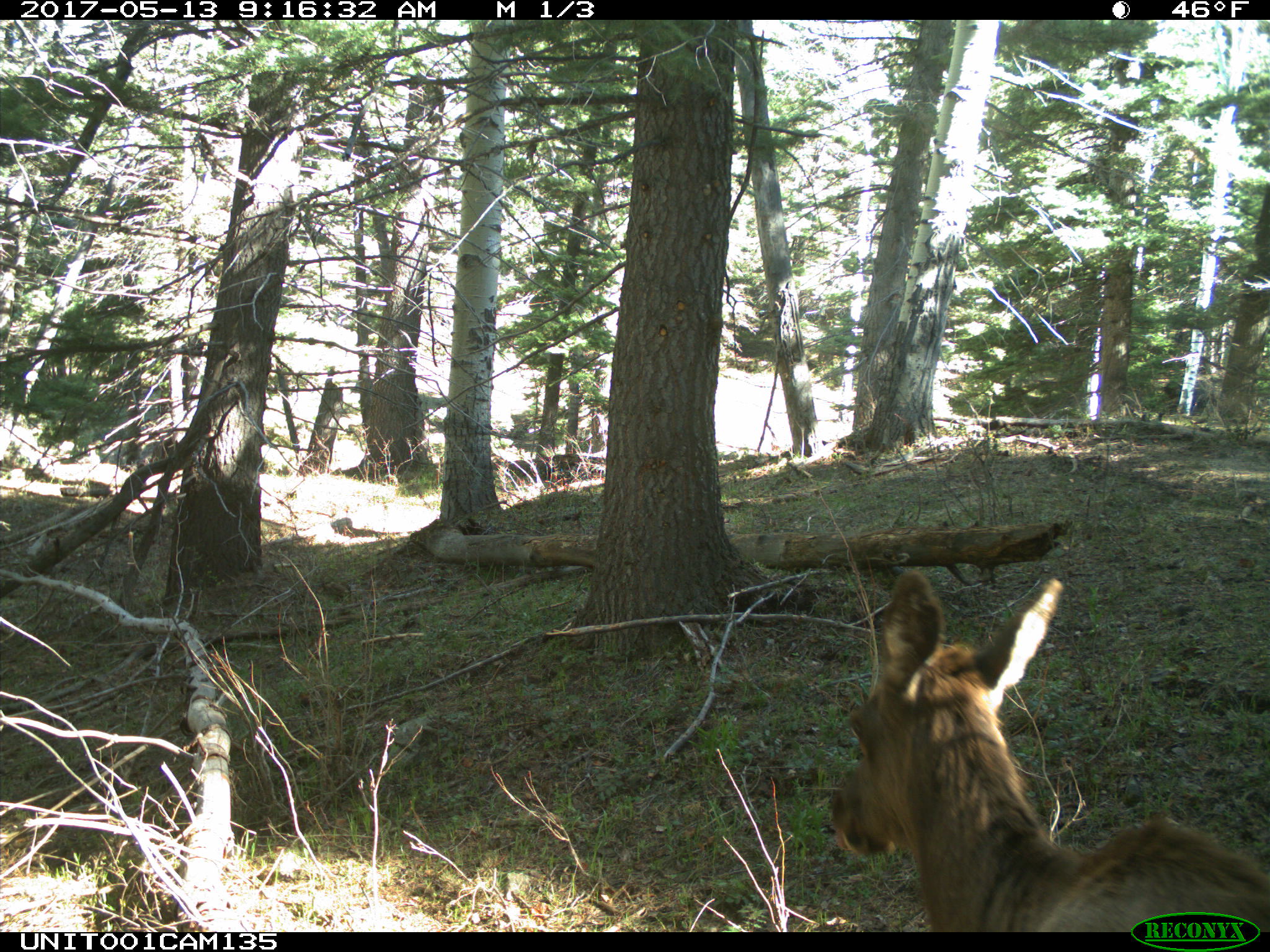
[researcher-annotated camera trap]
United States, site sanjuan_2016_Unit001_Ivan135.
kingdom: Animalia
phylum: Chordata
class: Mammalia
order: Artiodactyla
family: Cervidae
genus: Cervus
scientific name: Cervus elaphus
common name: red deer